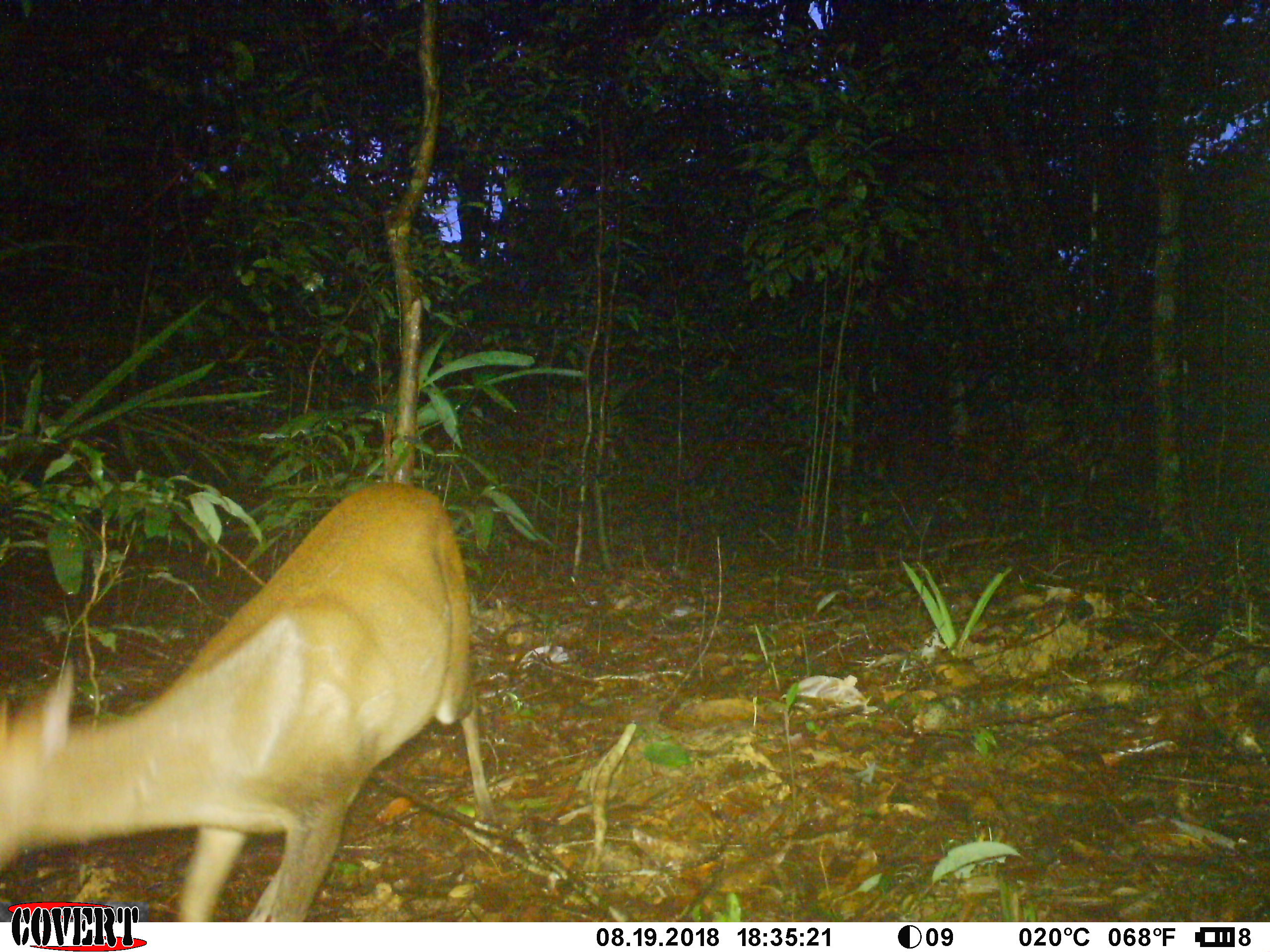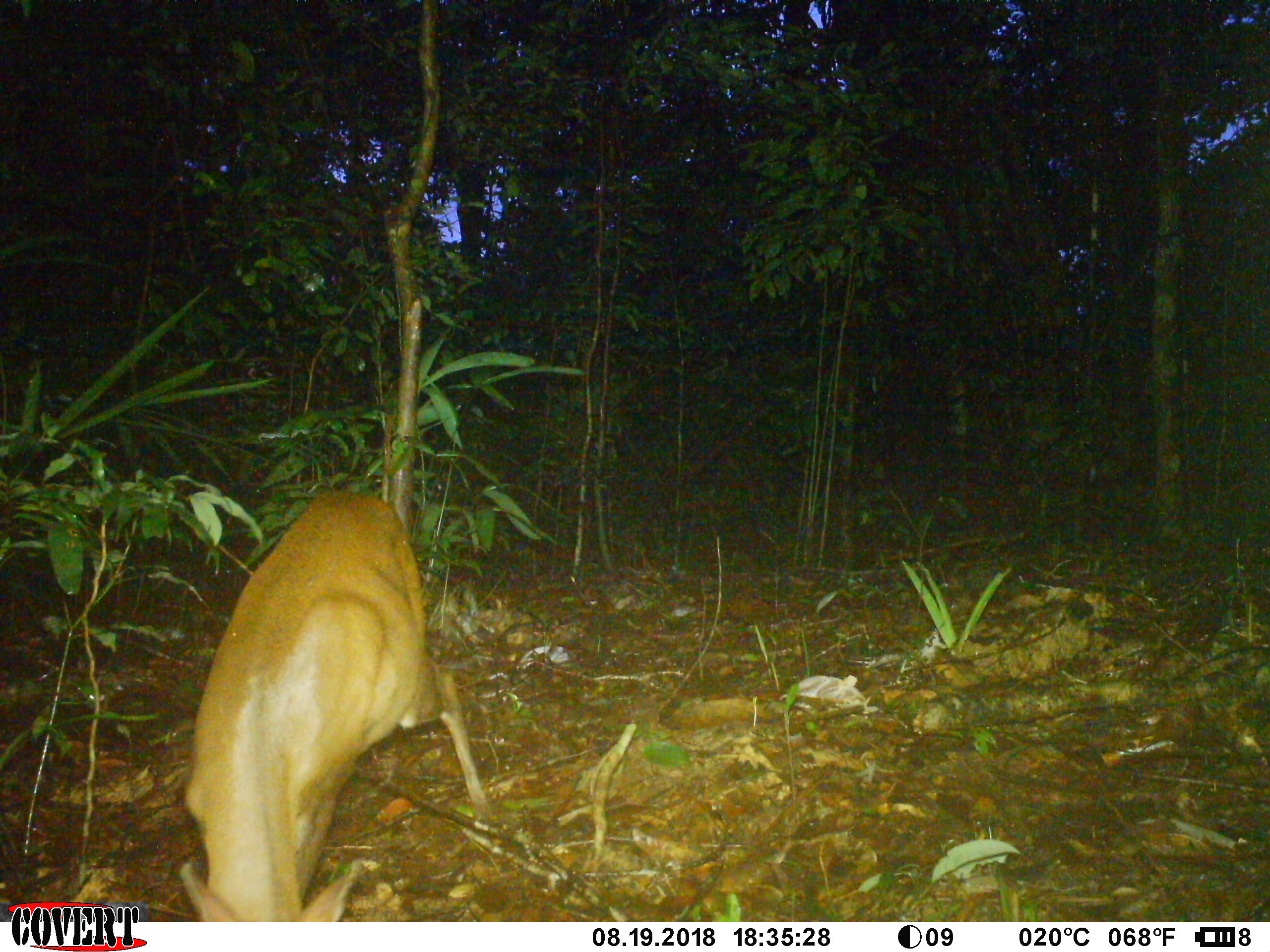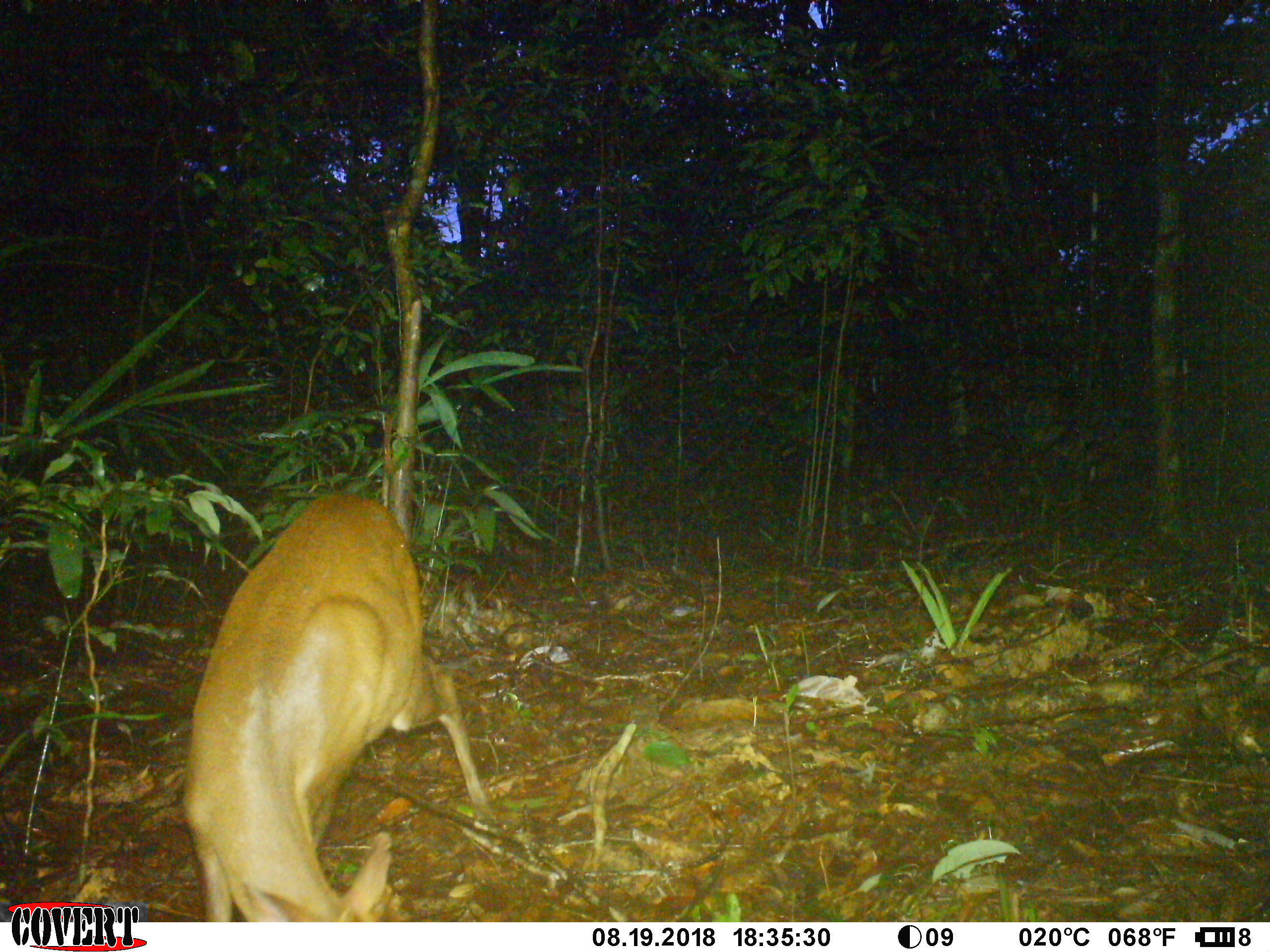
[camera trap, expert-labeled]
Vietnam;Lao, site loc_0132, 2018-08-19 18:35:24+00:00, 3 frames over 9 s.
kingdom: Animalia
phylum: Chordata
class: Mammalia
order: Artiodactyla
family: Cervidae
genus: Muntiacus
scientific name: Muntiacus rooseveltorum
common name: roosevelt's muntjac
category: roosevelts muntjac group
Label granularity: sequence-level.